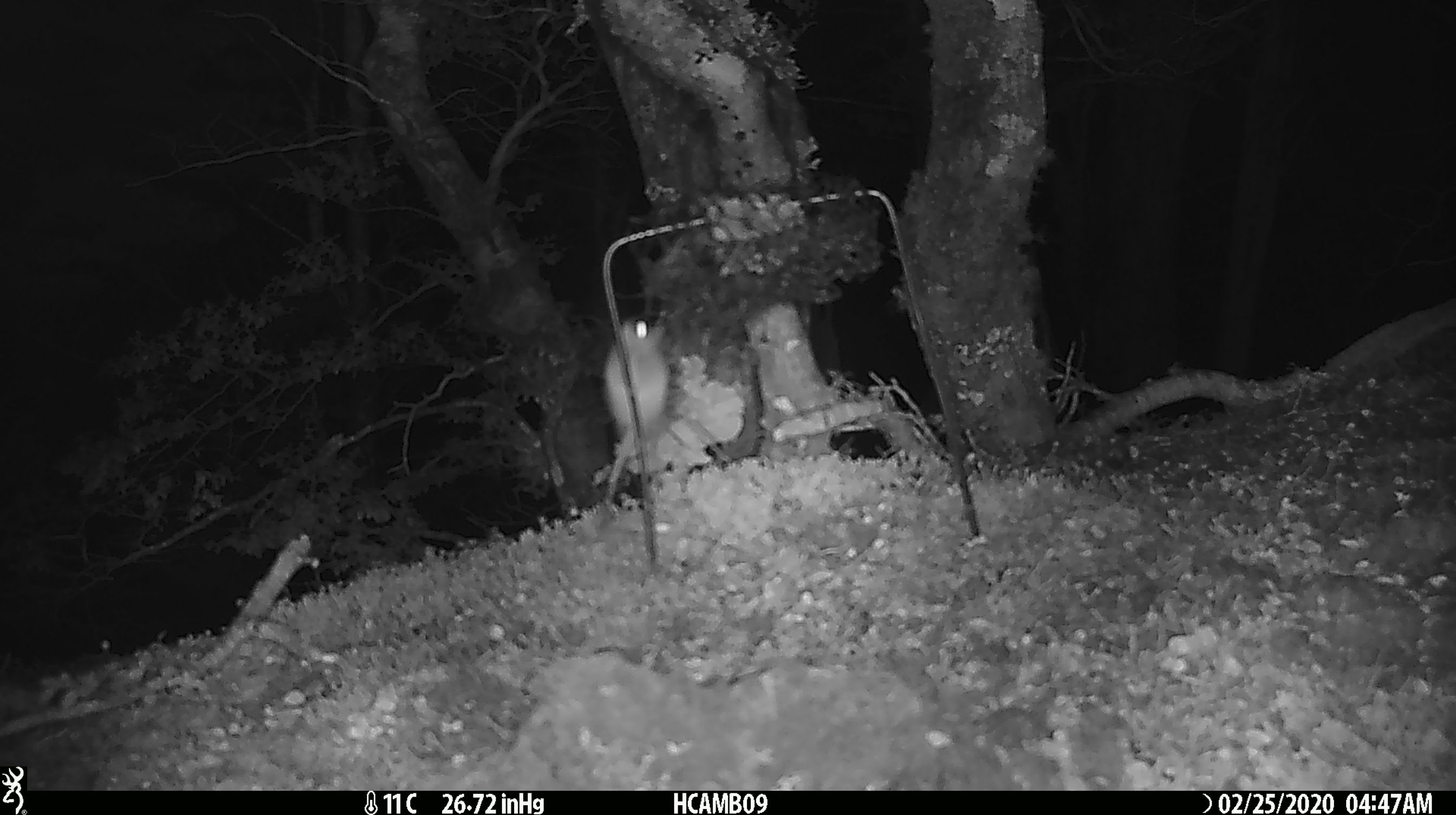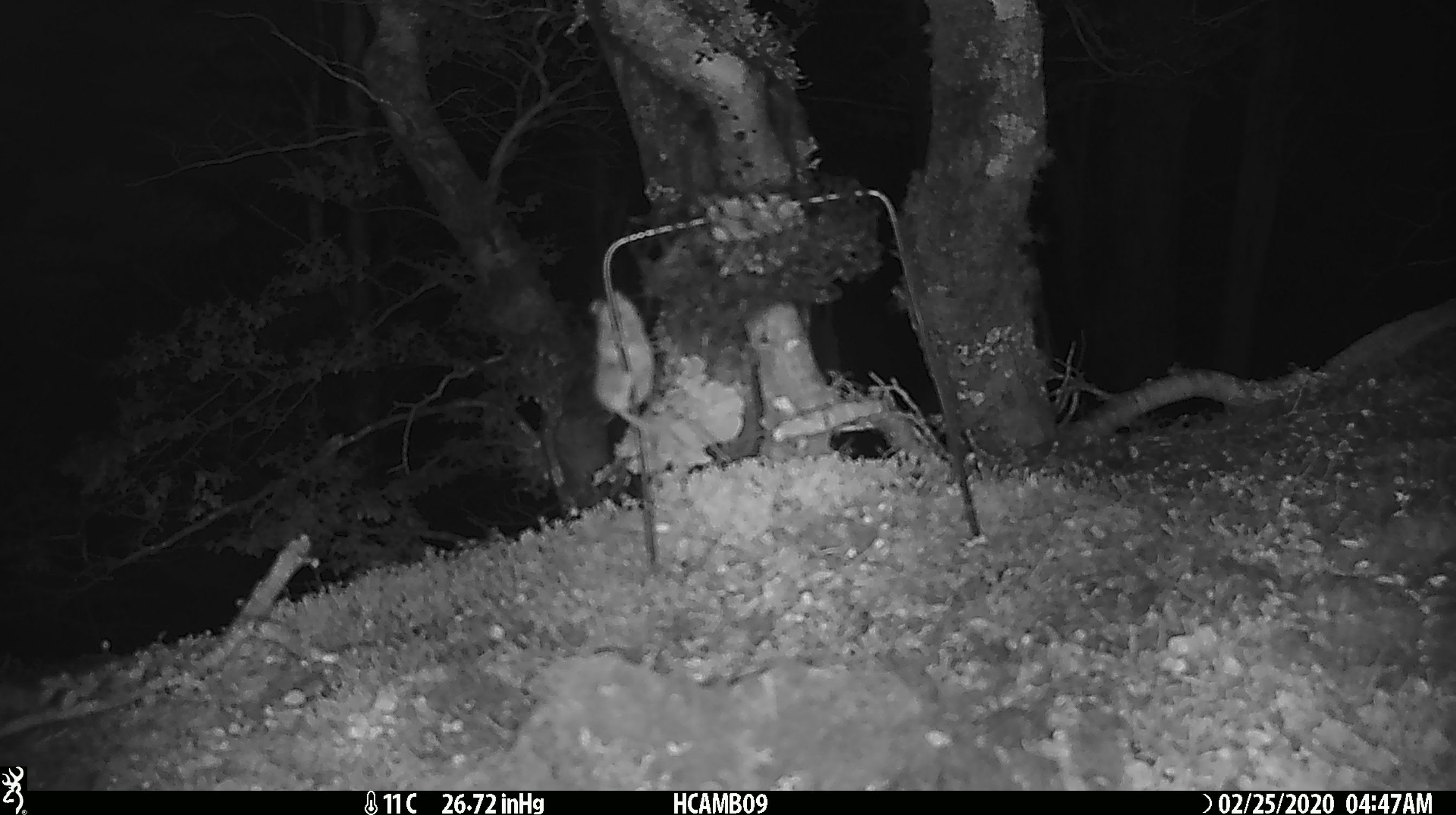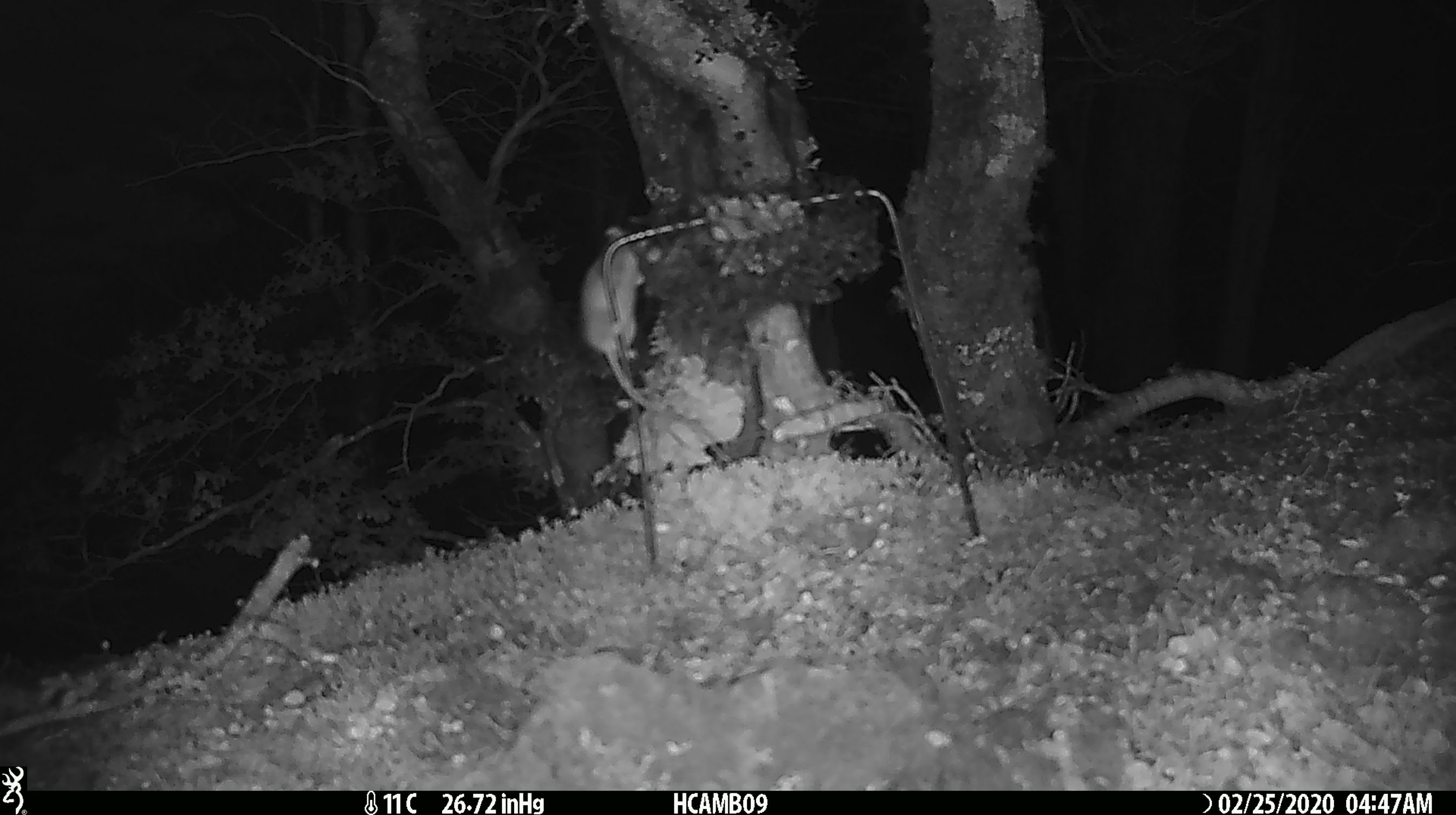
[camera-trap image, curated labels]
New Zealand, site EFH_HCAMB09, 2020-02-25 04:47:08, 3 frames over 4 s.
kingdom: Animalia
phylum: Chordata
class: Mammalia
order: Rodentia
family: Muridae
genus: Mus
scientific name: Mus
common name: mouse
Mouse (Mus).